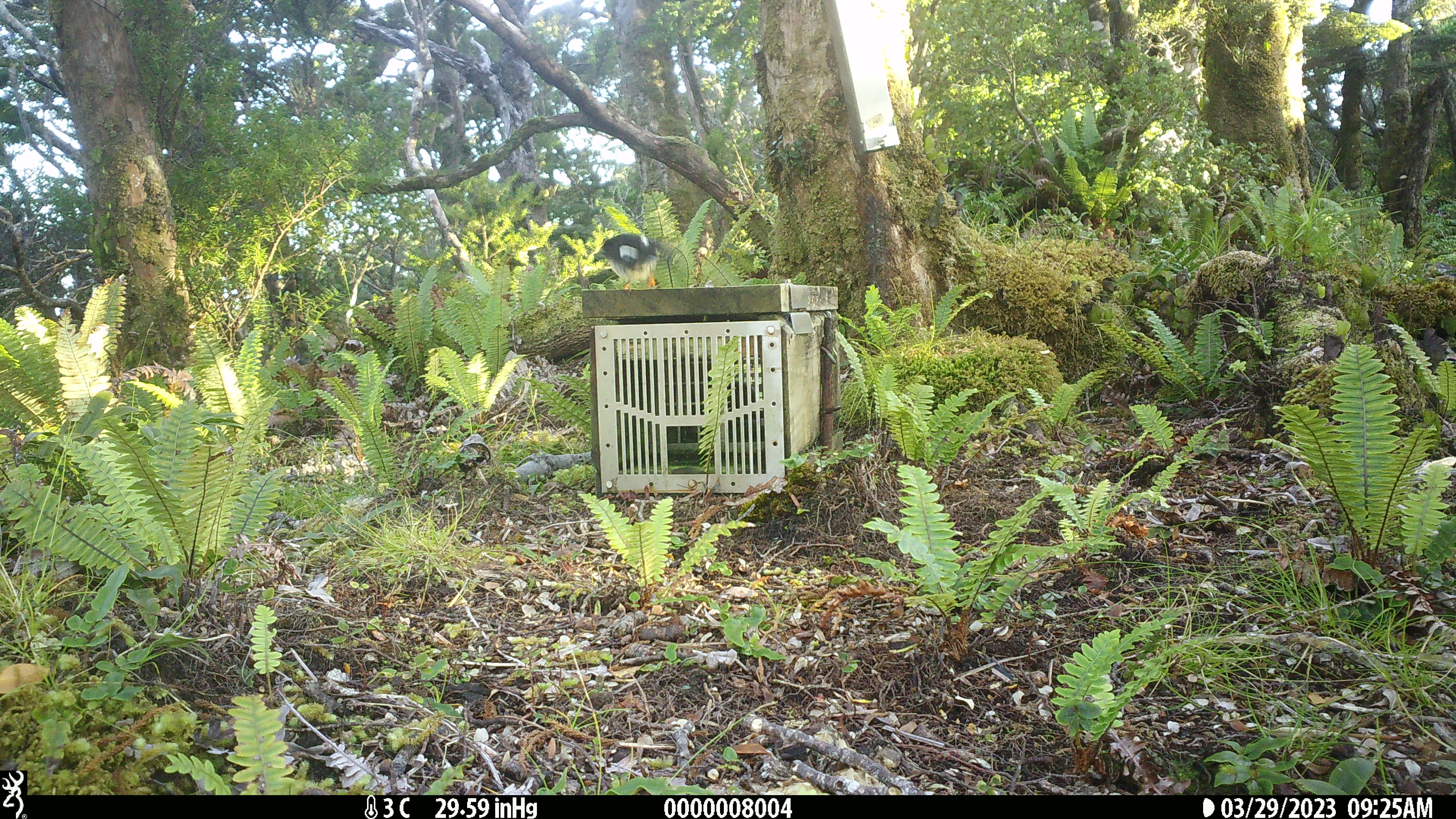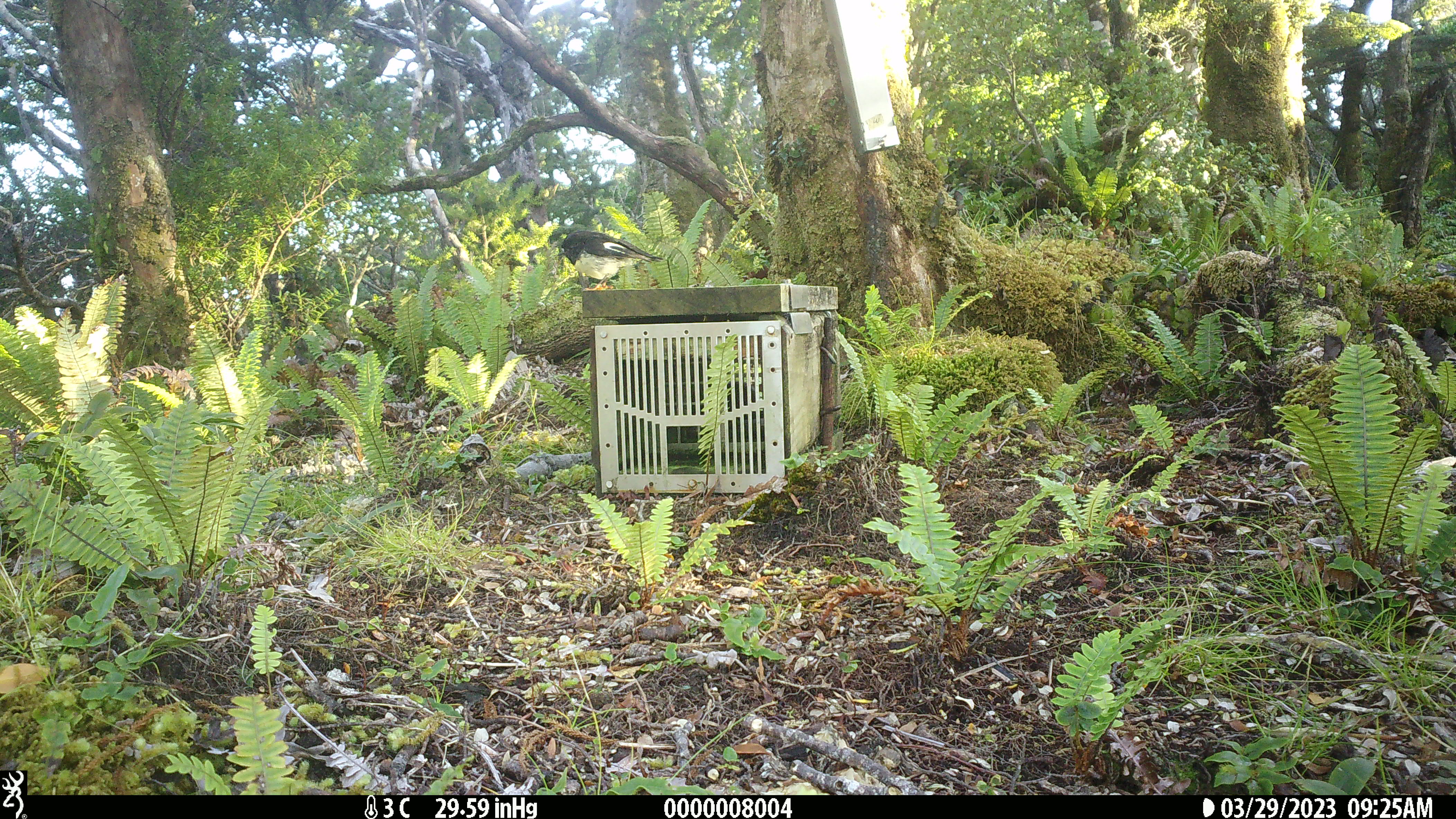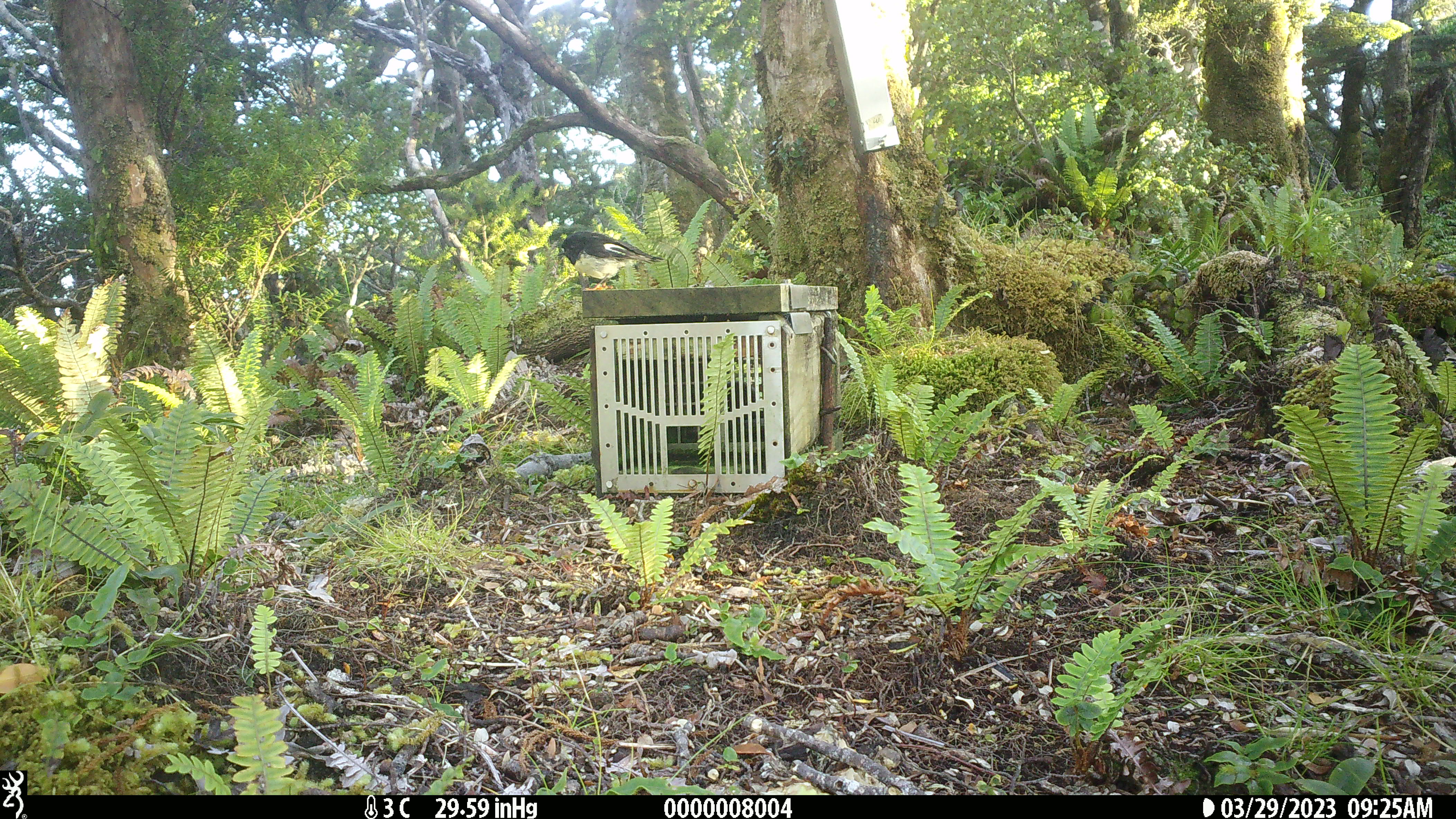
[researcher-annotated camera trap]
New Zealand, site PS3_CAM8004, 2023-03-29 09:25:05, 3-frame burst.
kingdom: Animalia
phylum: Chordata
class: Aves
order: Passeriformes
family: Petroicidae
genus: Petroica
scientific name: Petroica macrocephala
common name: tomtit